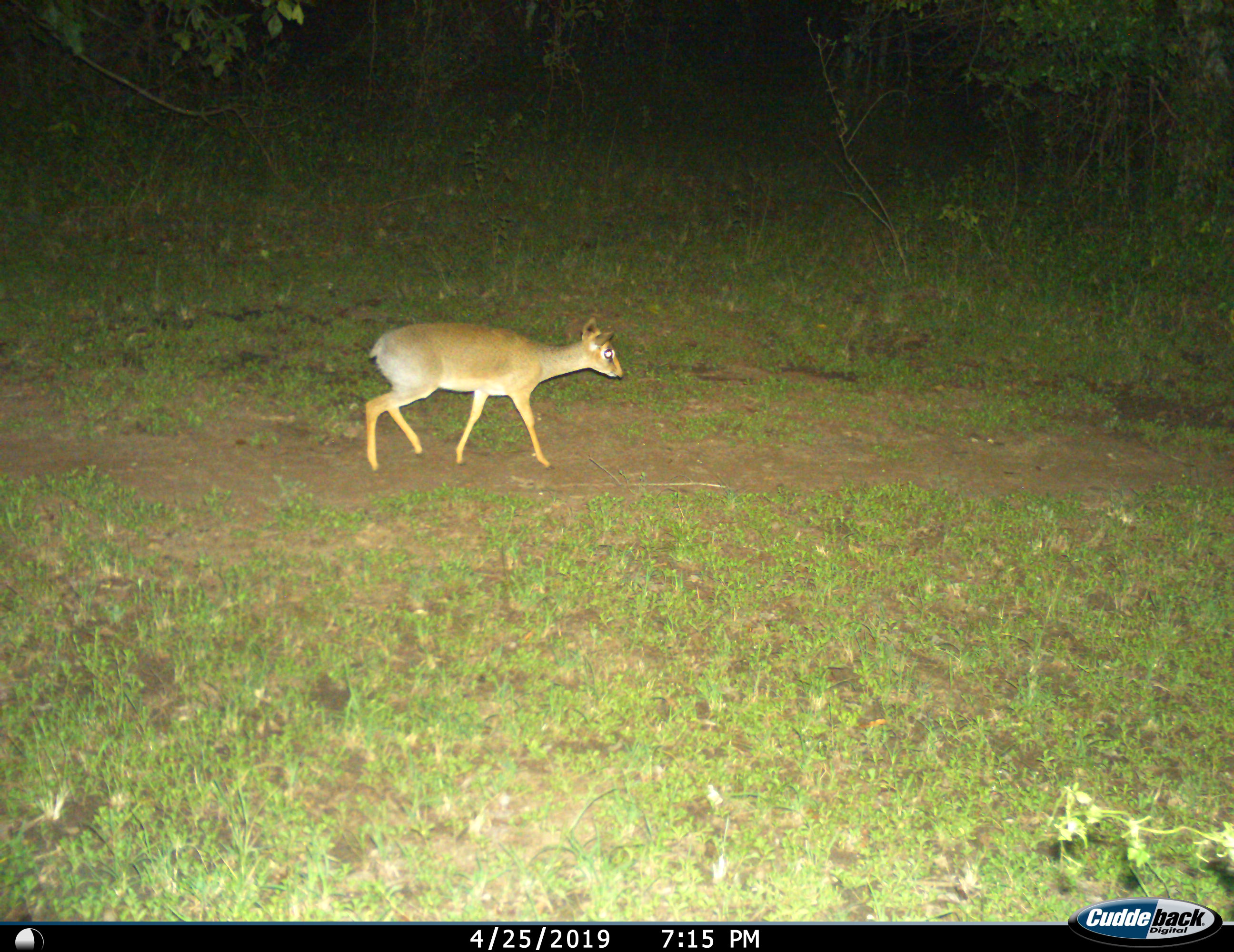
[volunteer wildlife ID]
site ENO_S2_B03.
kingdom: Animalia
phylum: Chordata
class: Mammalia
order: Artiodactyla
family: Bovidae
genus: Madoqua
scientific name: Madoqua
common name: dik-dik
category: dikdik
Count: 1.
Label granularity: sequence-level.